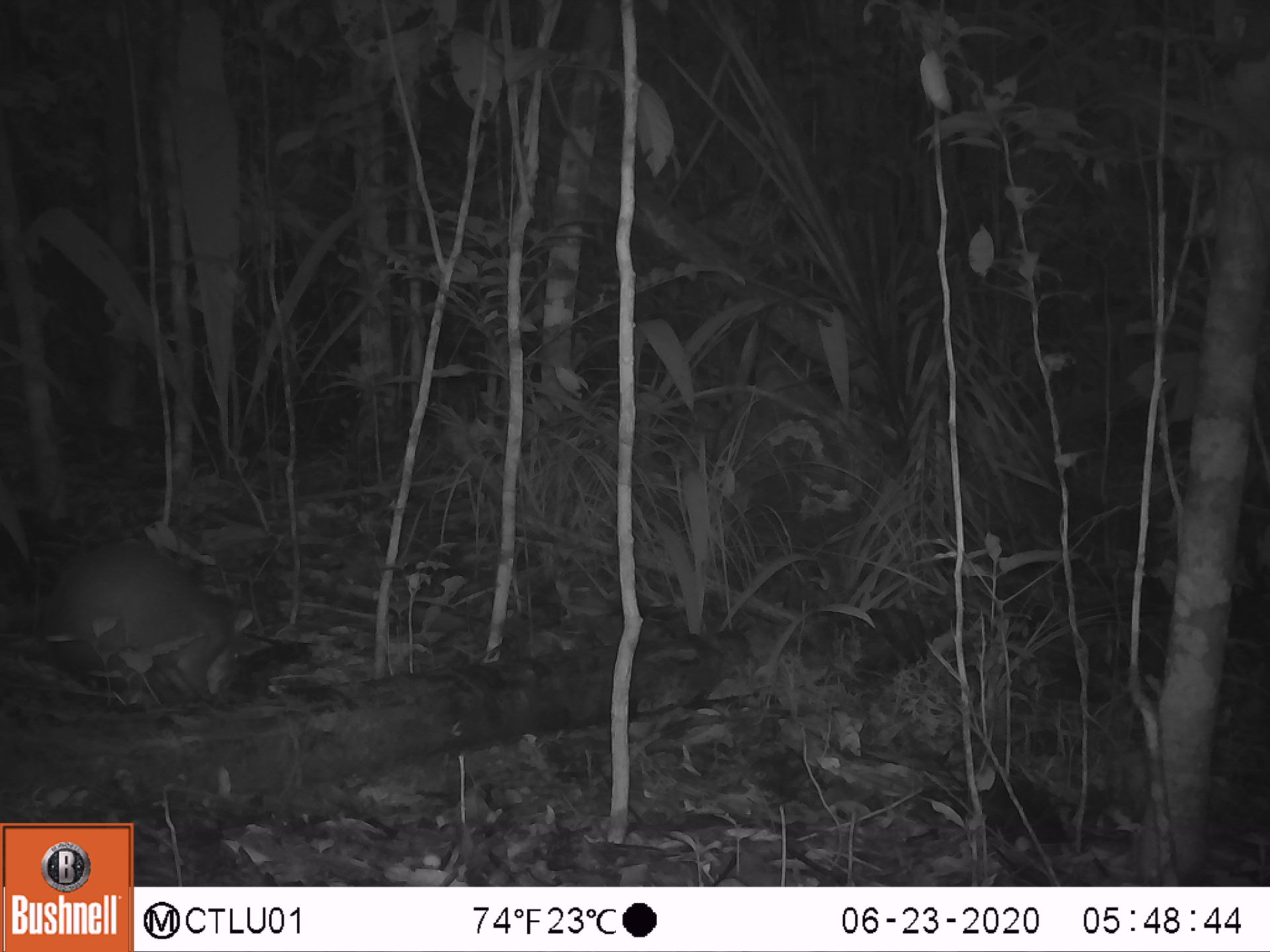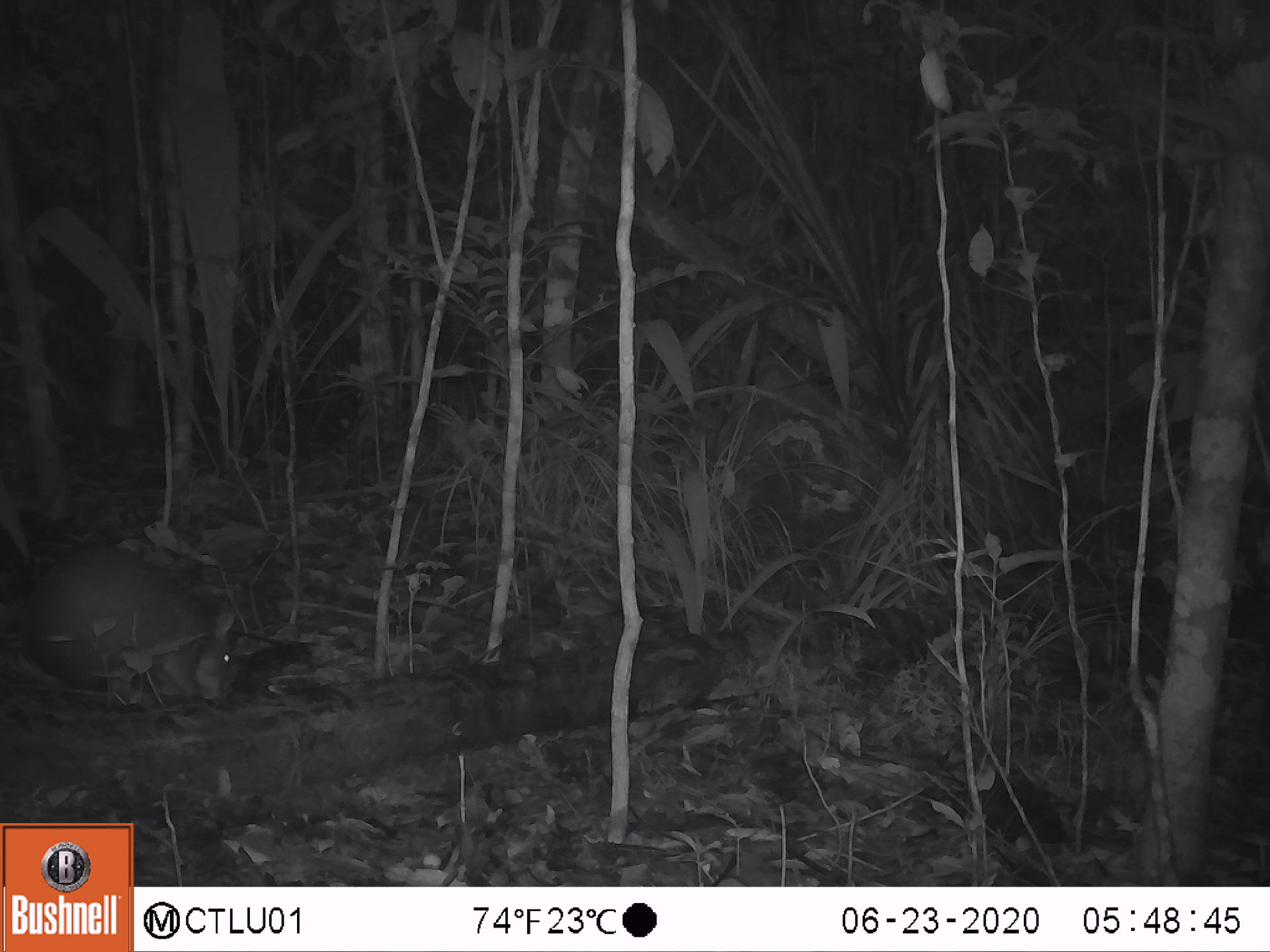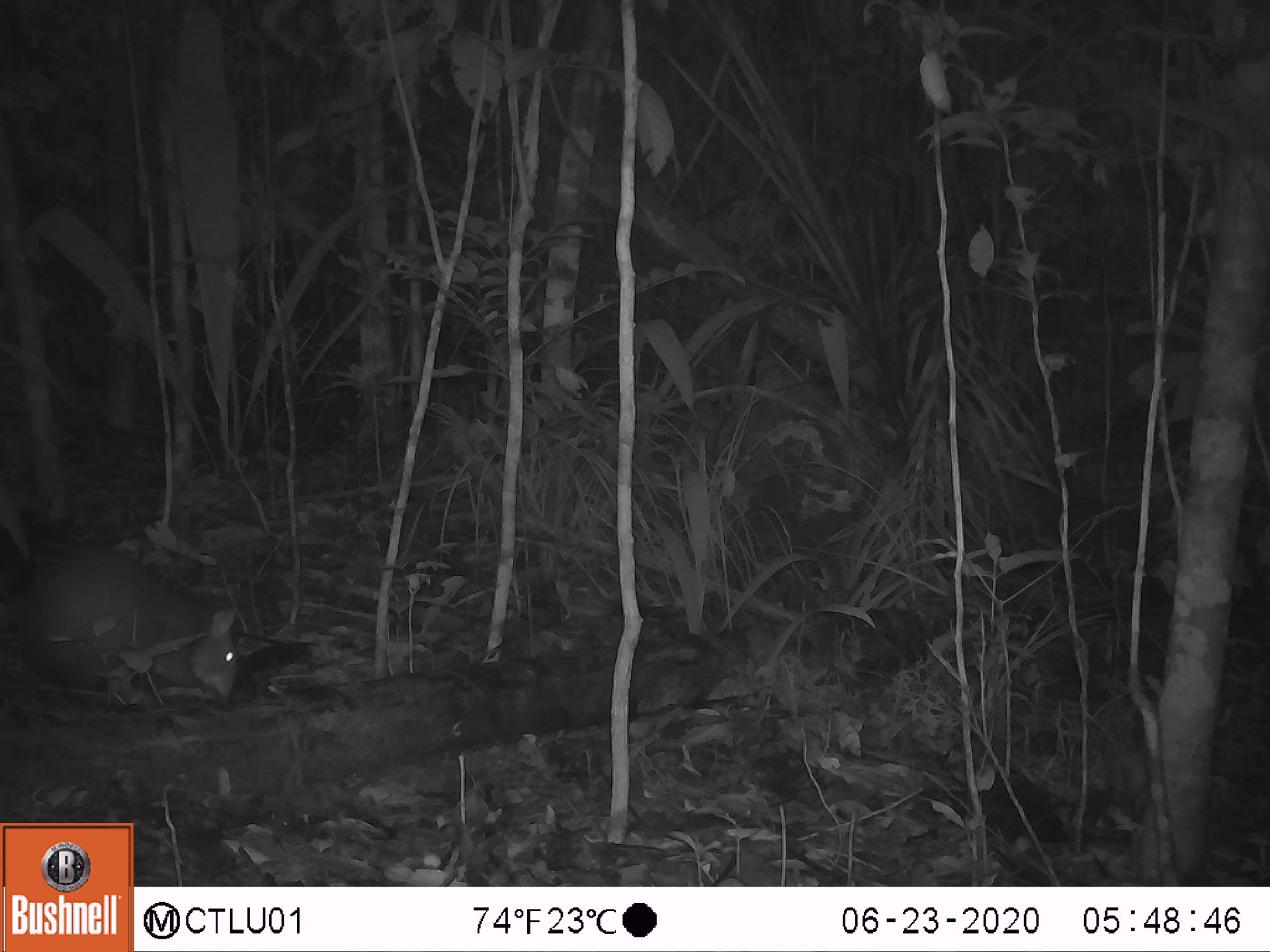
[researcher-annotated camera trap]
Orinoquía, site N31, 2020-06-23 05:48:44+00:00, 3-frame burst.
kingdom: Animalia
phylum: Chordata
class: Mammalia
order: Rodentia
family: Dasyproctidae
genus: Dasyprocta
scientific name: Dasyprocta fuliginosa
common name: black agouti